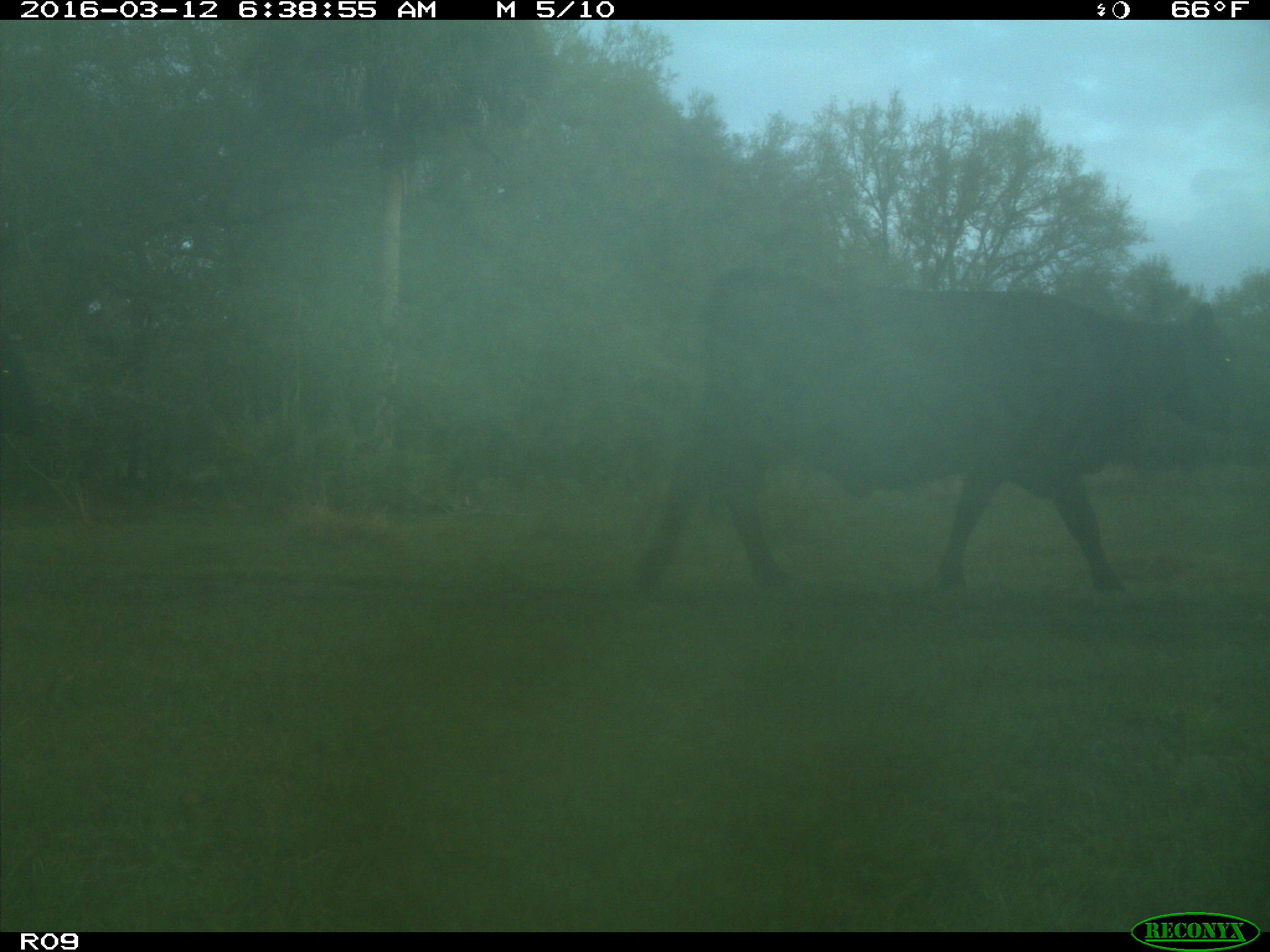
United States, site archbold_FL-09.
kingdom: Animalia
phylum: Chordata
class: Mammalia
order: Artiodactyla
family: Bovidae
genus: Bos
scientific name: Bos taurus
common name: domestic cow